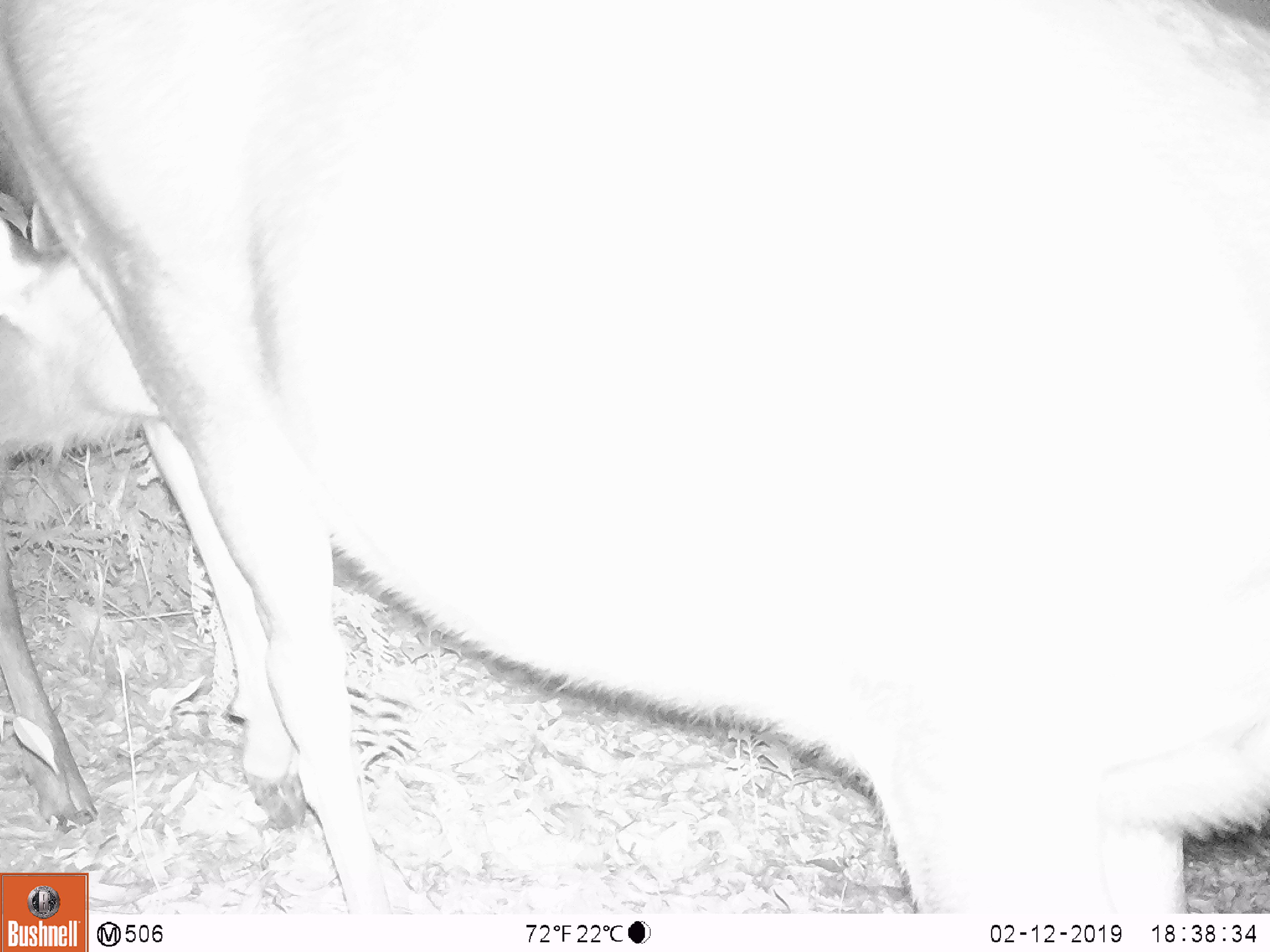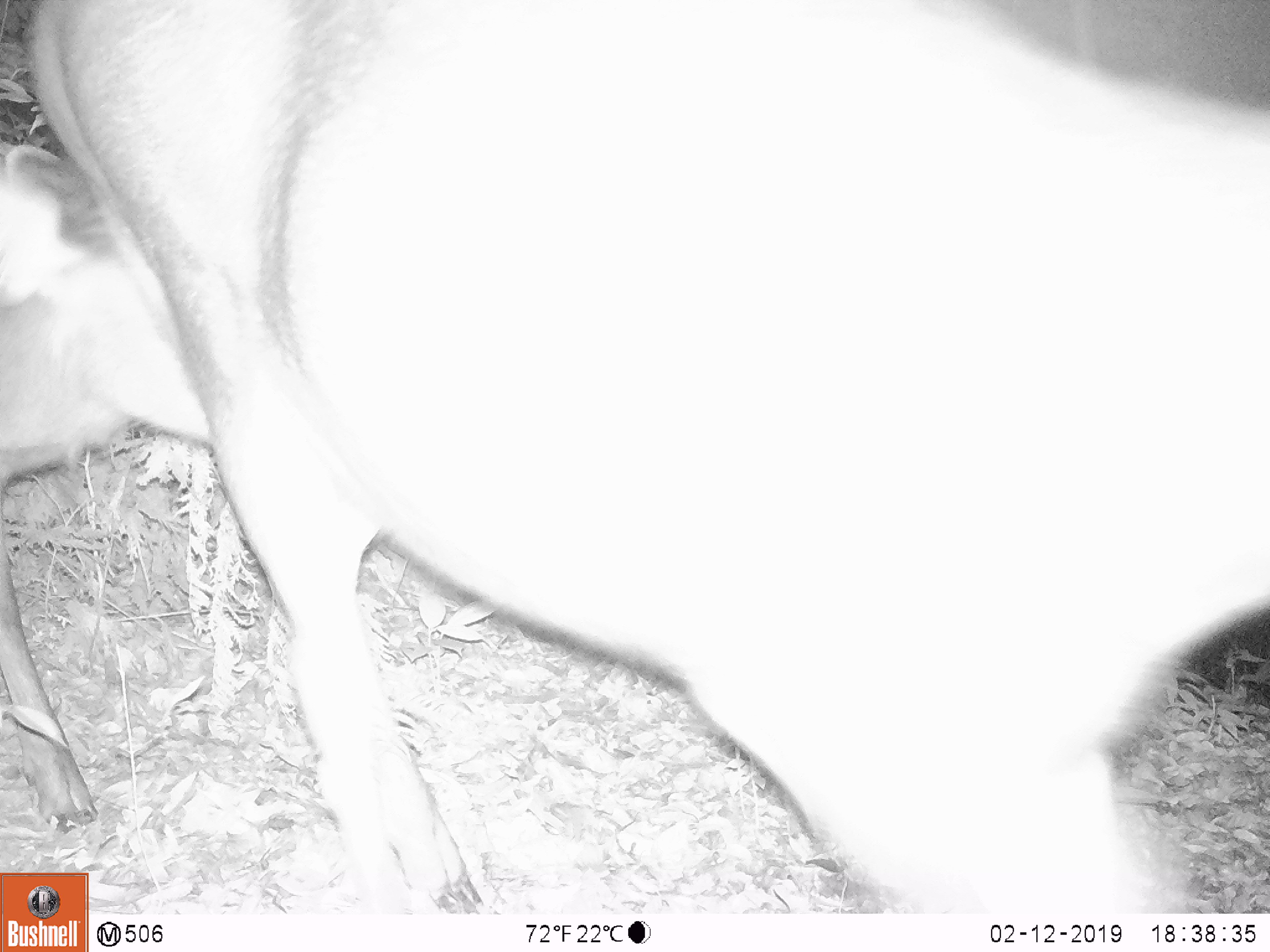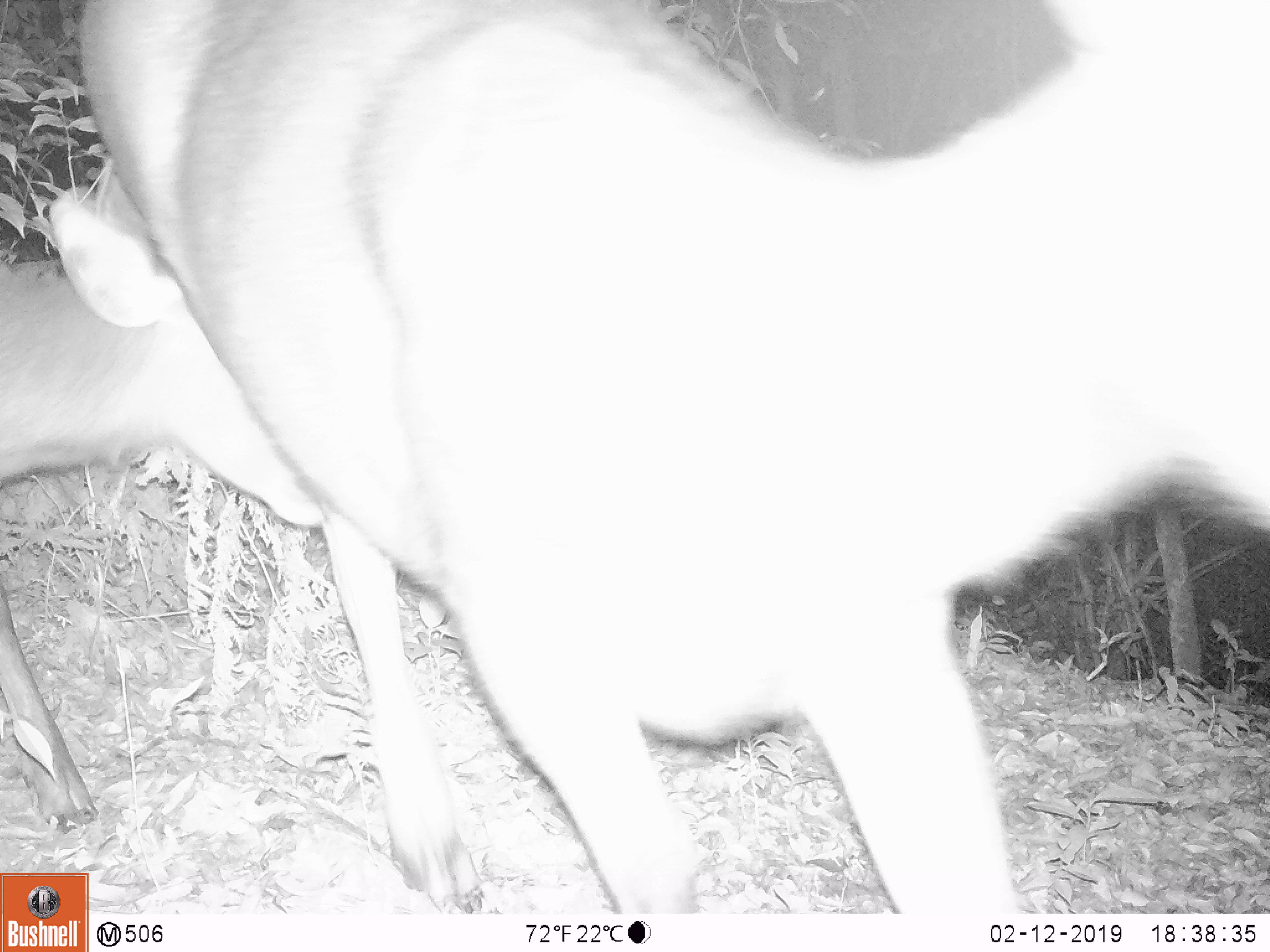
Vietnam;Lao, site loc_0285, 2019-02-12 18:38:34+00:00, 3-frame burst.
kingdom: Animalia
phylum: Chordata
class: Mammalia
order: Artiodactyla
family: Cervidae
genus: Rusa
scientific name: Rusa unicolor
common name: sambar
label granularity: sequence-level